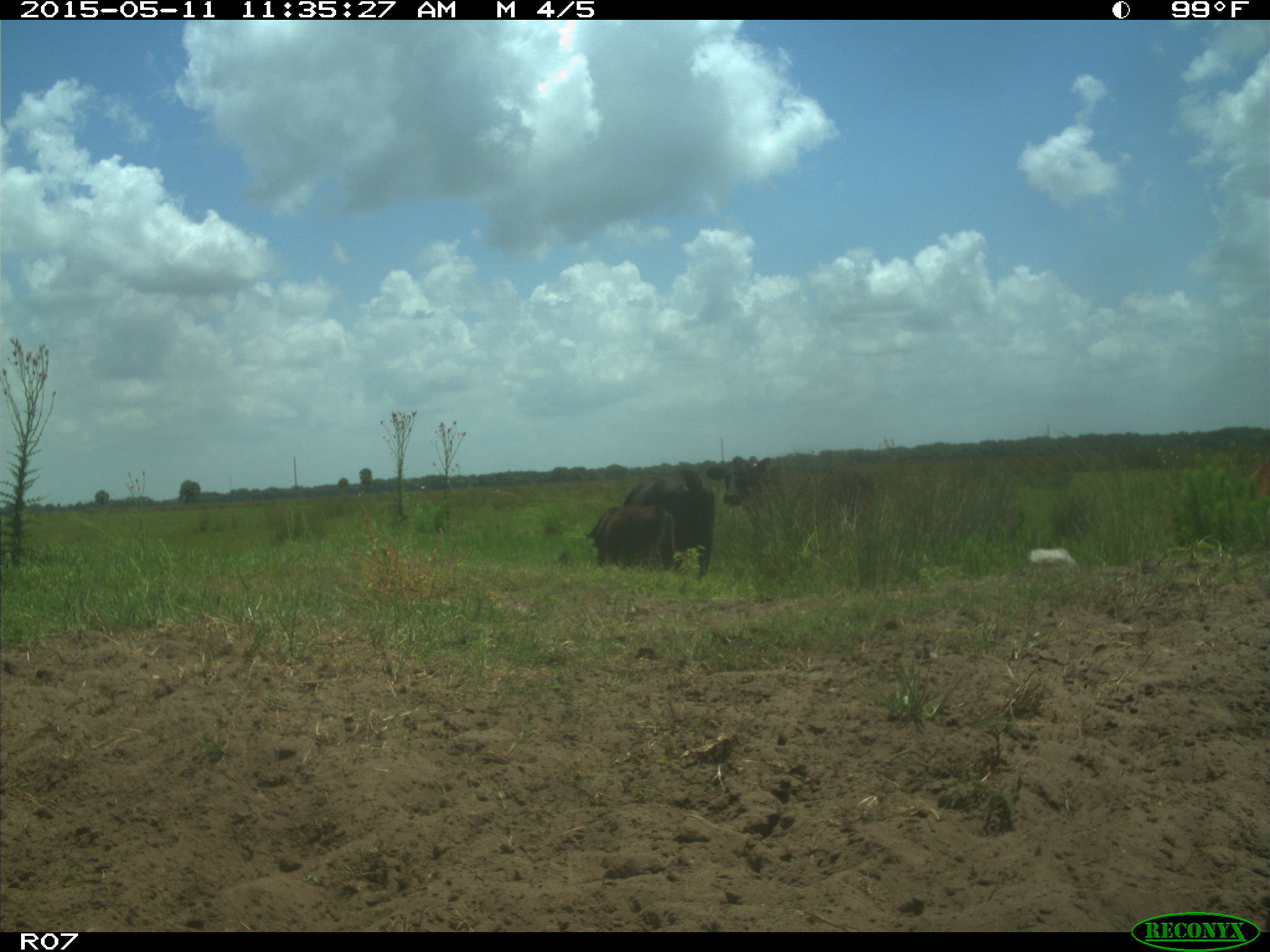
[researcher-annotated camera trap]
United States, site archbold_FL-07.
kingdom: Animalia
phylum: Chordata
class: Mammalia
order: Artiodactyla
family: Bovidae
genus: Bos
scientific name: Bos taurus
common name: domestic cow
Bos taurus (domestic cow).